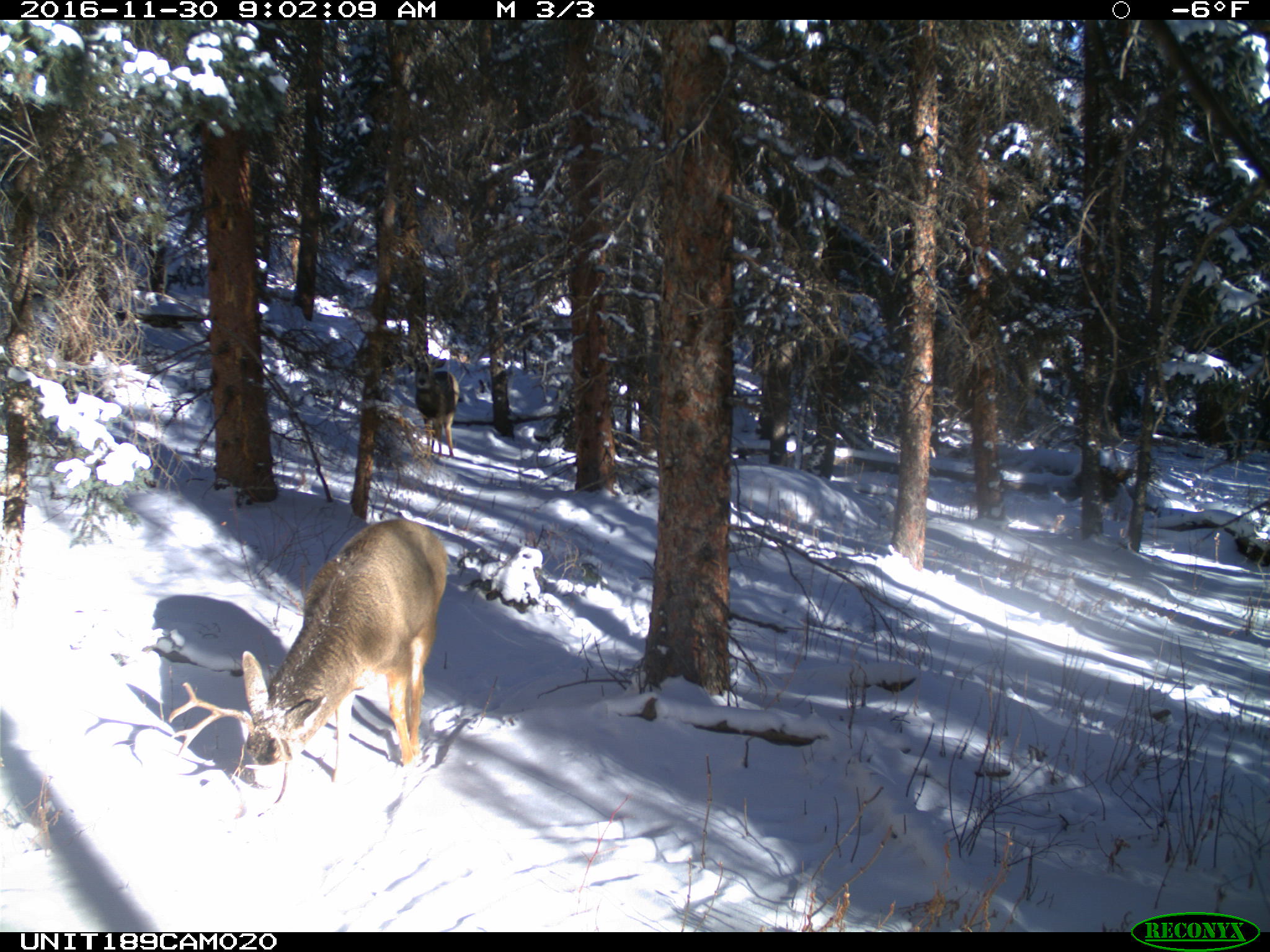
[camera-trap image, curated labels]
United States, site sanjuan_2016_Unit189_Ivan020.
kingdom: Animalia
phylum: Chordata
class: Mammalia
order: Artiodactyla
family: Cervidae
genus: Odocoileus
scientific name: Odocoileus hemionus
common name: mule deer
Odocoileus hemionus (mule deer).